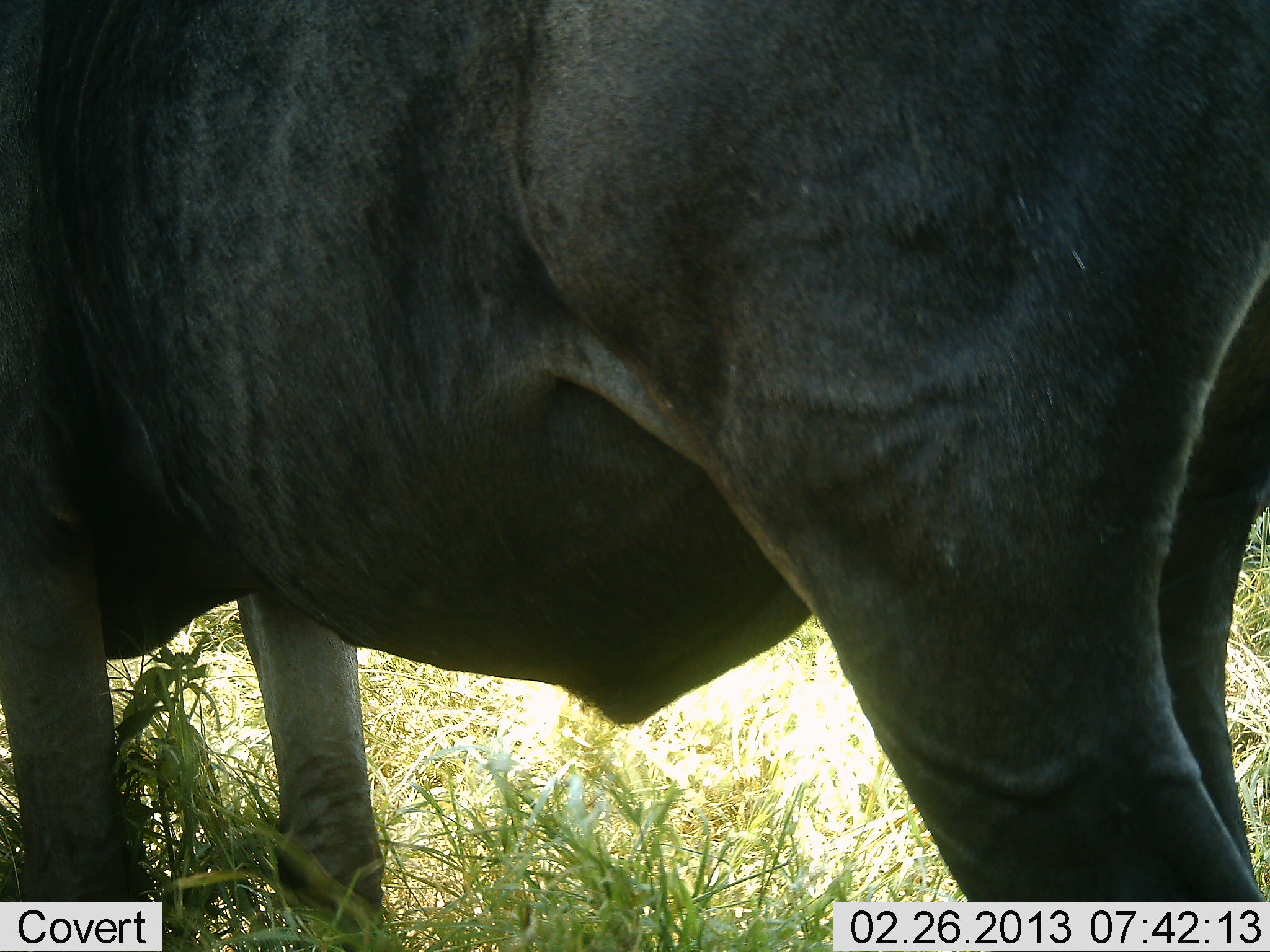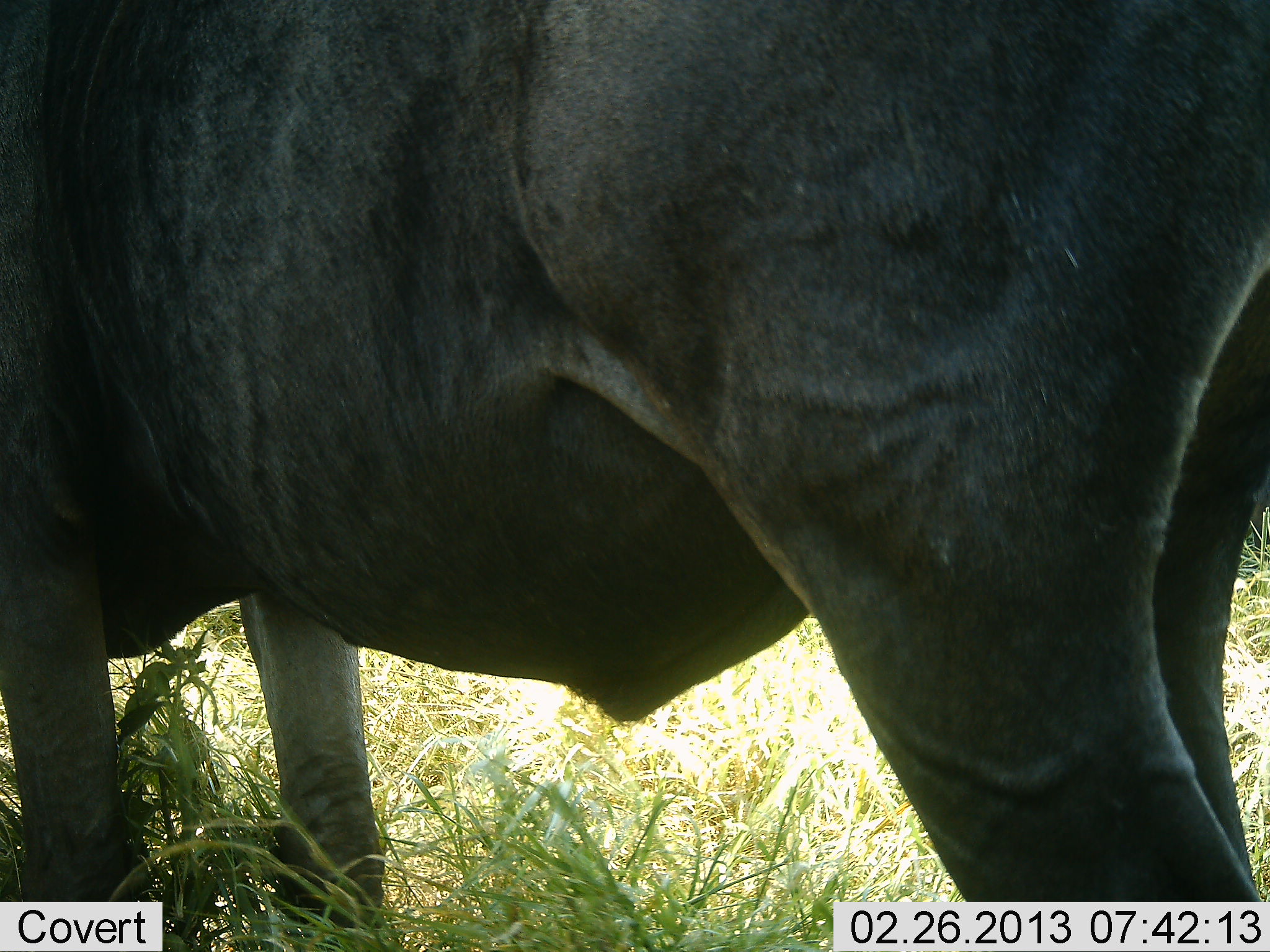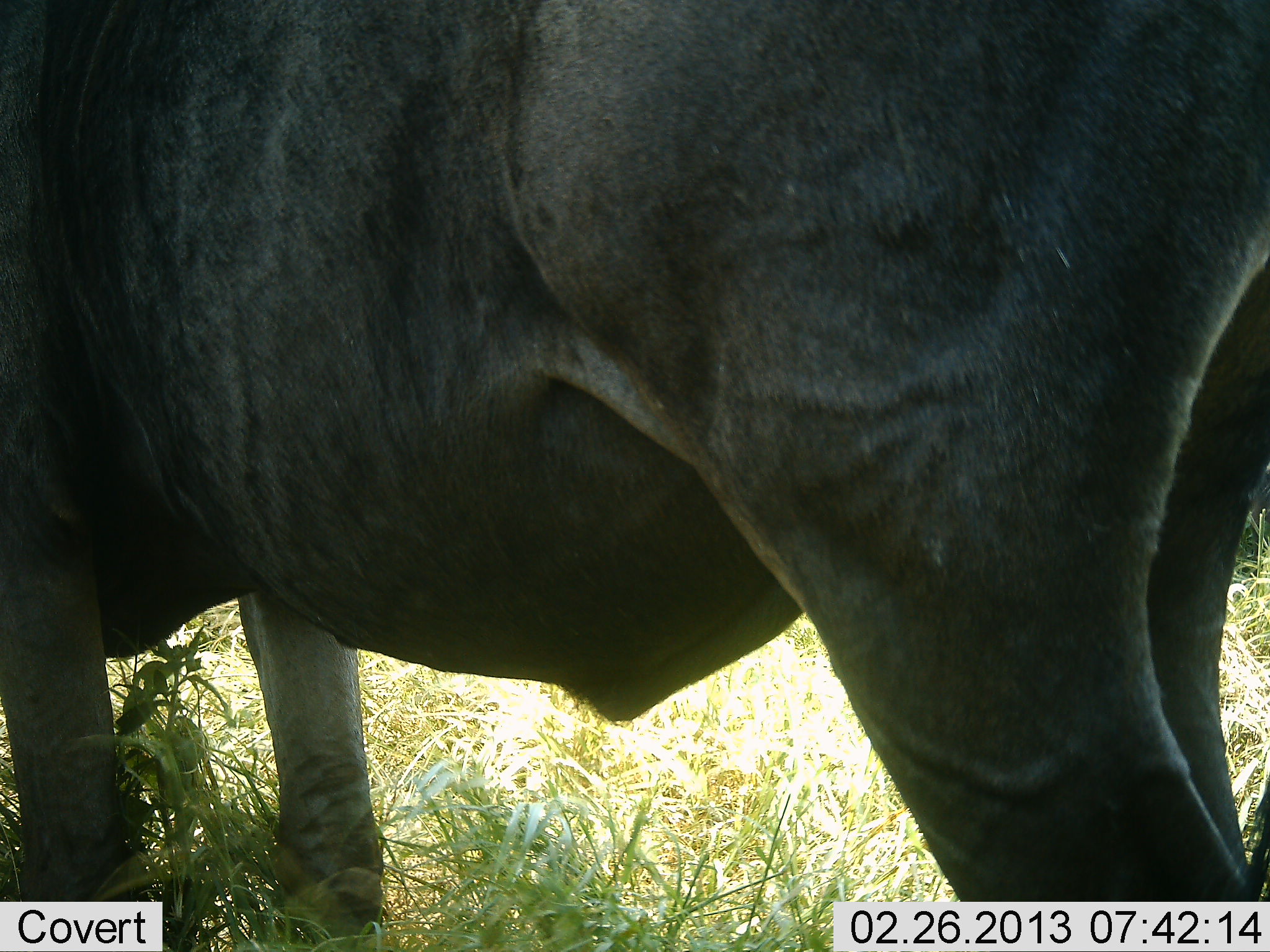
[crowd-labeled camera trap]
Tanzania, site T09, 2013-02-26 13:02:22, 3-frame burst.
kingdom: Animalia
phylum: Chordata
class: Mammalia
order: Artiodactyla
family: Bovidae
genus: Connochaetes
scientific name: Connochaetes taurinus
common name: blue wildebeest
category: wildebeest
Wildebeest (blue wildebeest) (Connochaetes taurinus), count 1. Behavior (volunteer vote fractions): standing 94%, resting 0%, moving 0%, interacting 0%. Young present (vote fraction): 0%. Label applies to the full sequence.